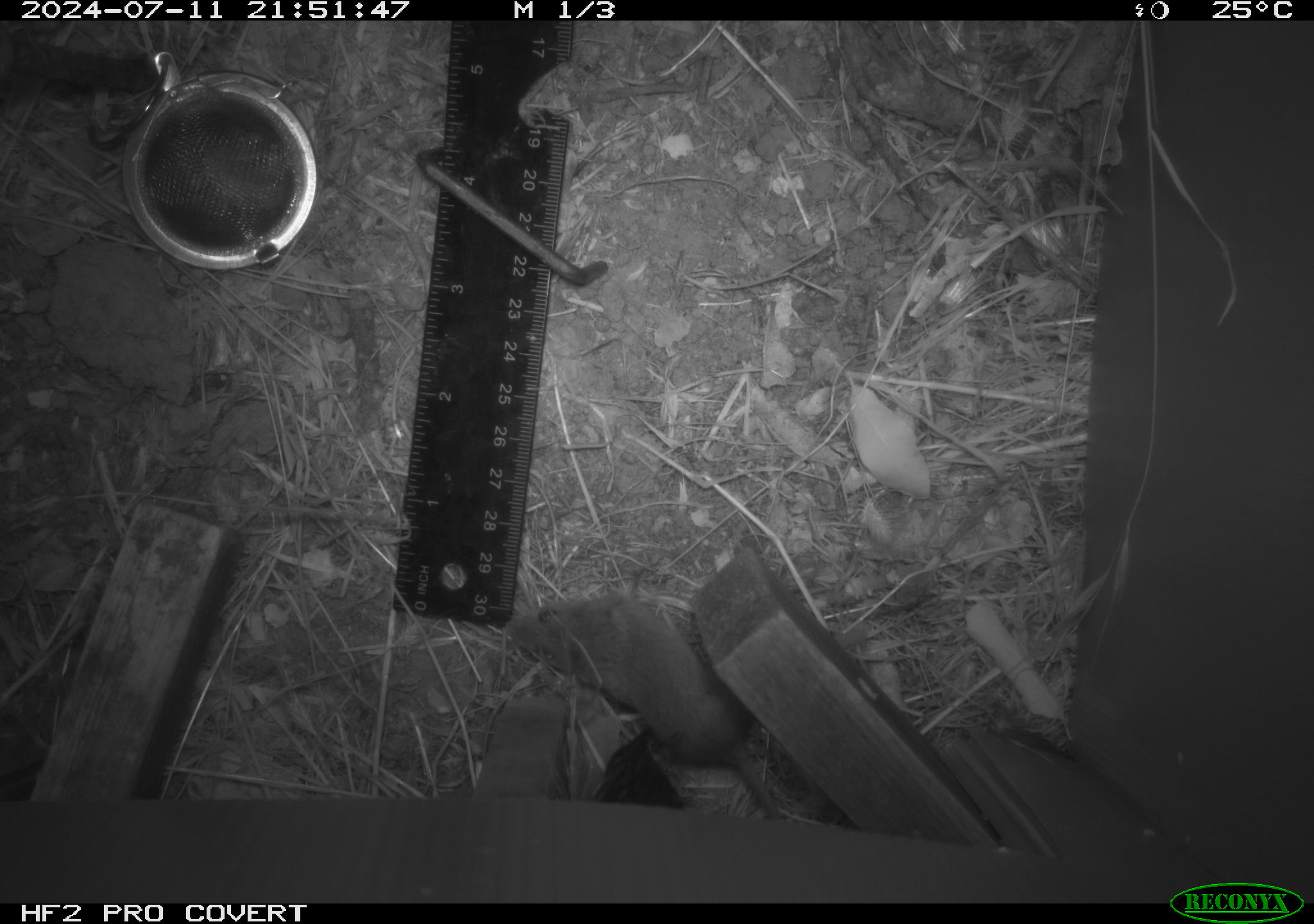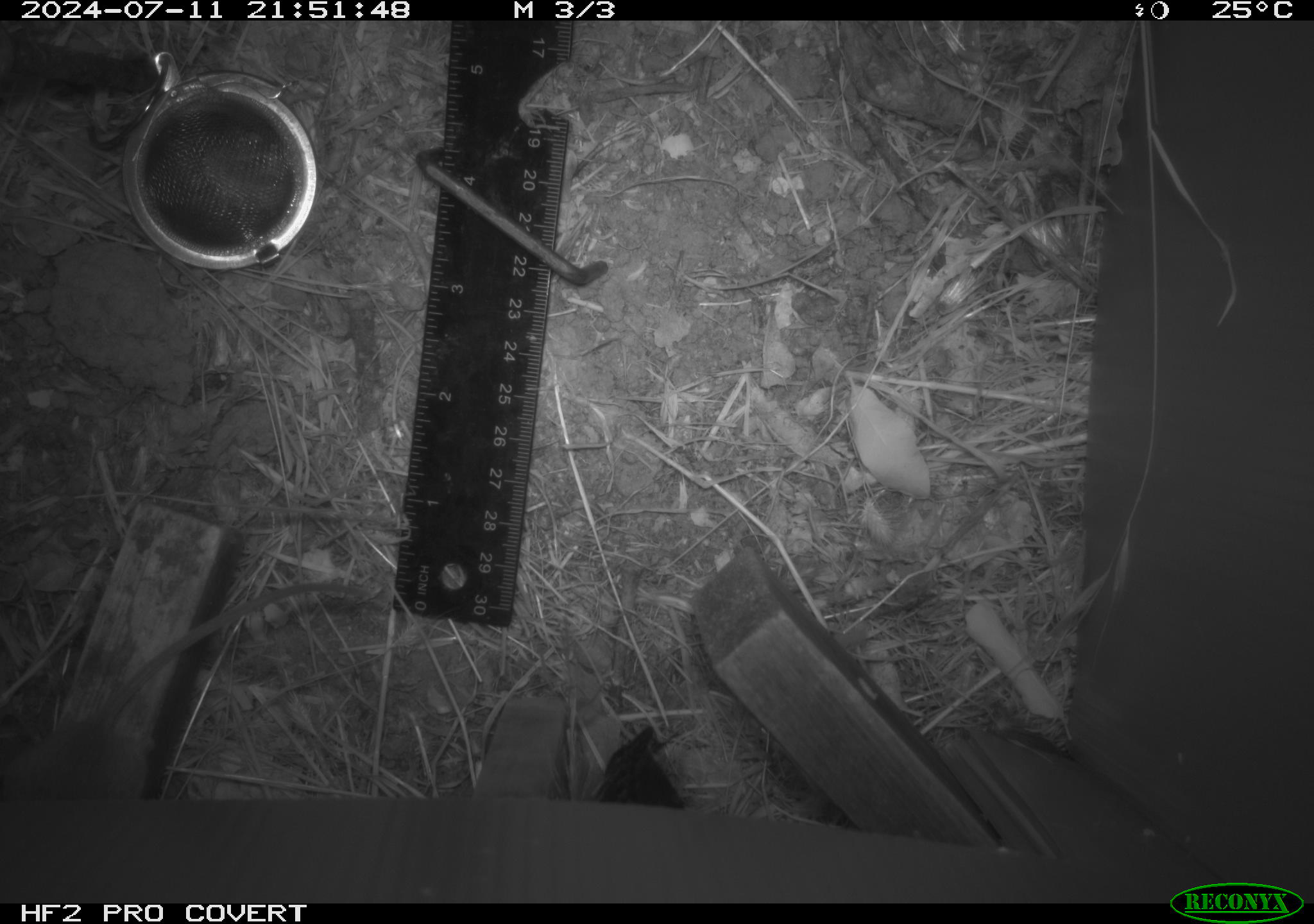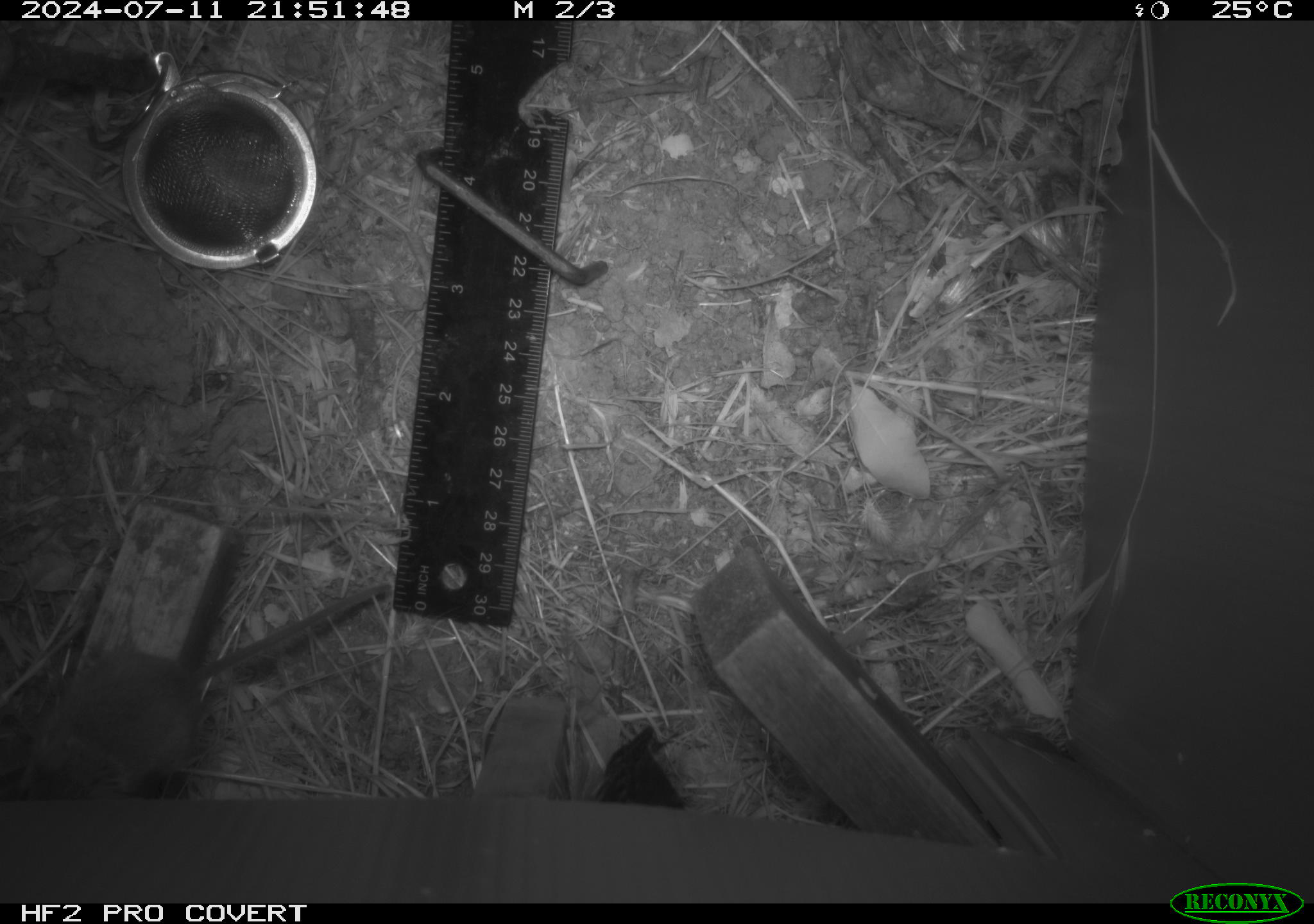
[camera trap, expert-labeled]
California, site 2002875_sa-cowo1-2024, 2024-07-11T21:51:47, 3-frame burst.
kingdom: Animalia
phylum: Chordata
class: Mammalia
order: Rodentia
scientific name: Rodentia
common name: mouse species